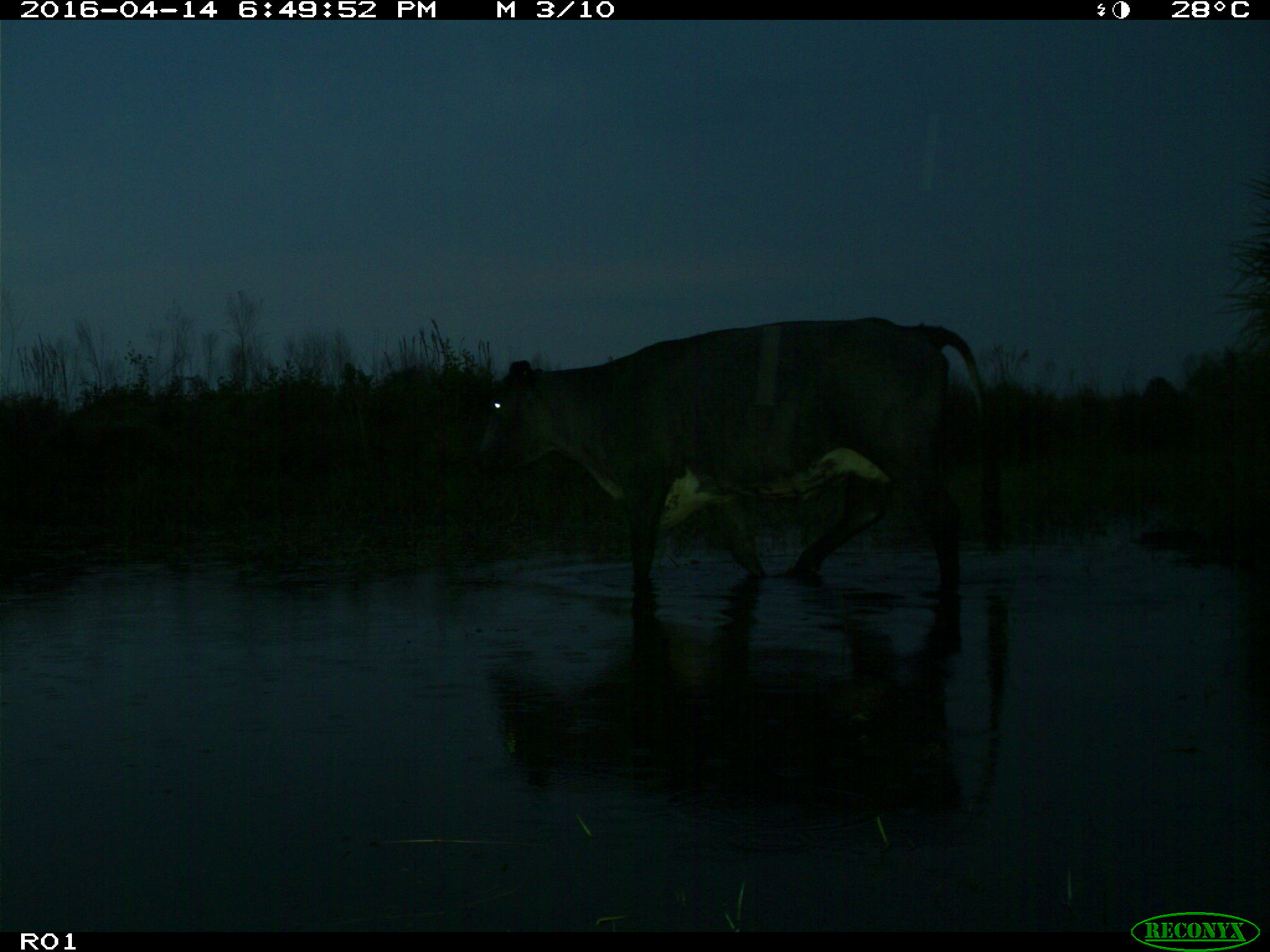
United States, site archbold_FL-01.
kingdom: Animalia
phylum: Chordata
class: Mammalia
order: Artiodactyla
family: Bovidae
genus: Bos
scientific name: Bos taurus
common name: domestic cow